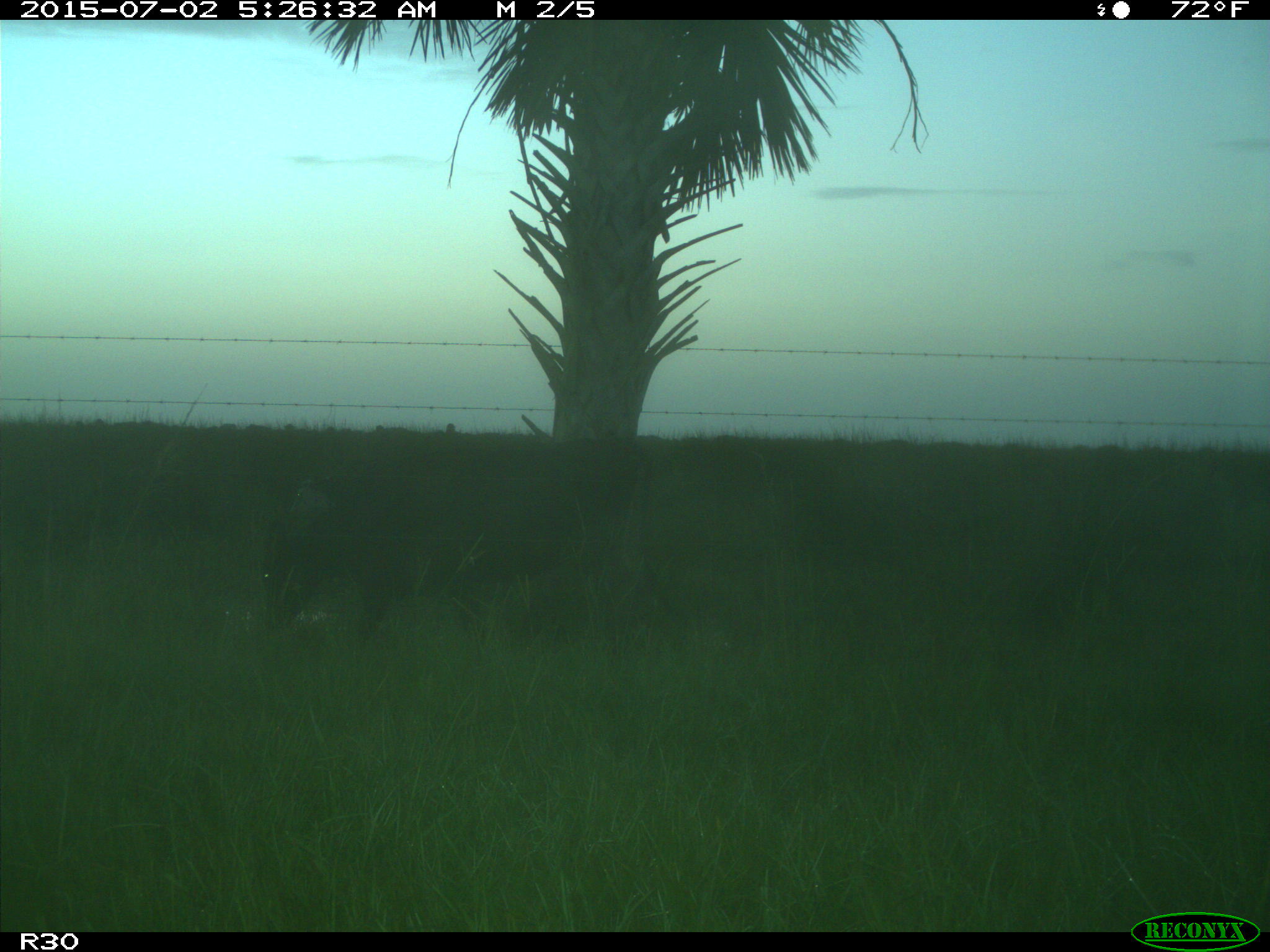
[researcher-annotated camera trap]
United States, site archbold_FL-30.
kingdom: Animalia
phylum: Chordata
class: Mammalia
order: Artiodactyla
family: Bovidae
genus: Bos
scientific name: Bos taurus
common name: domestic cow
Bos taurus (domestic cow).